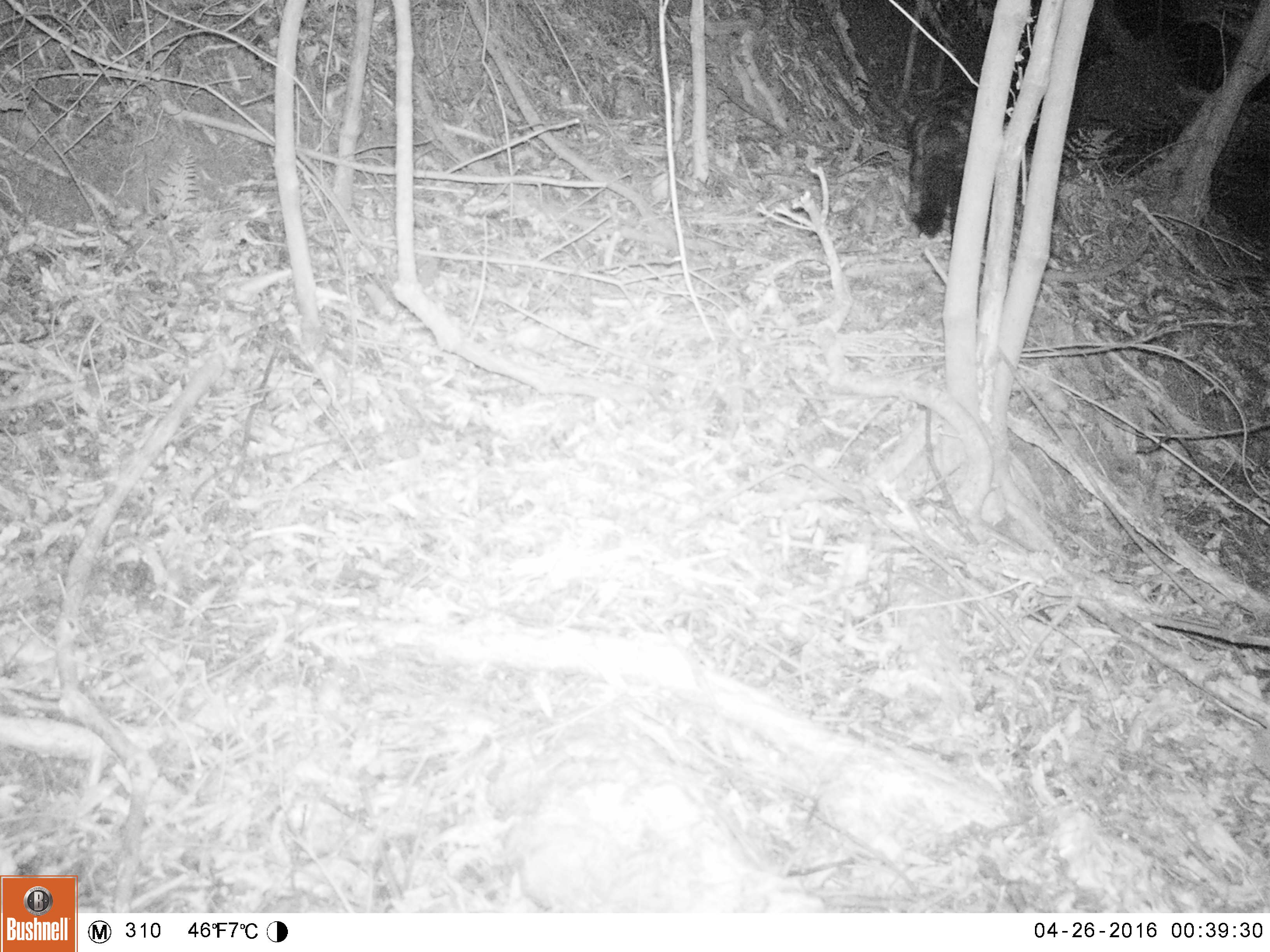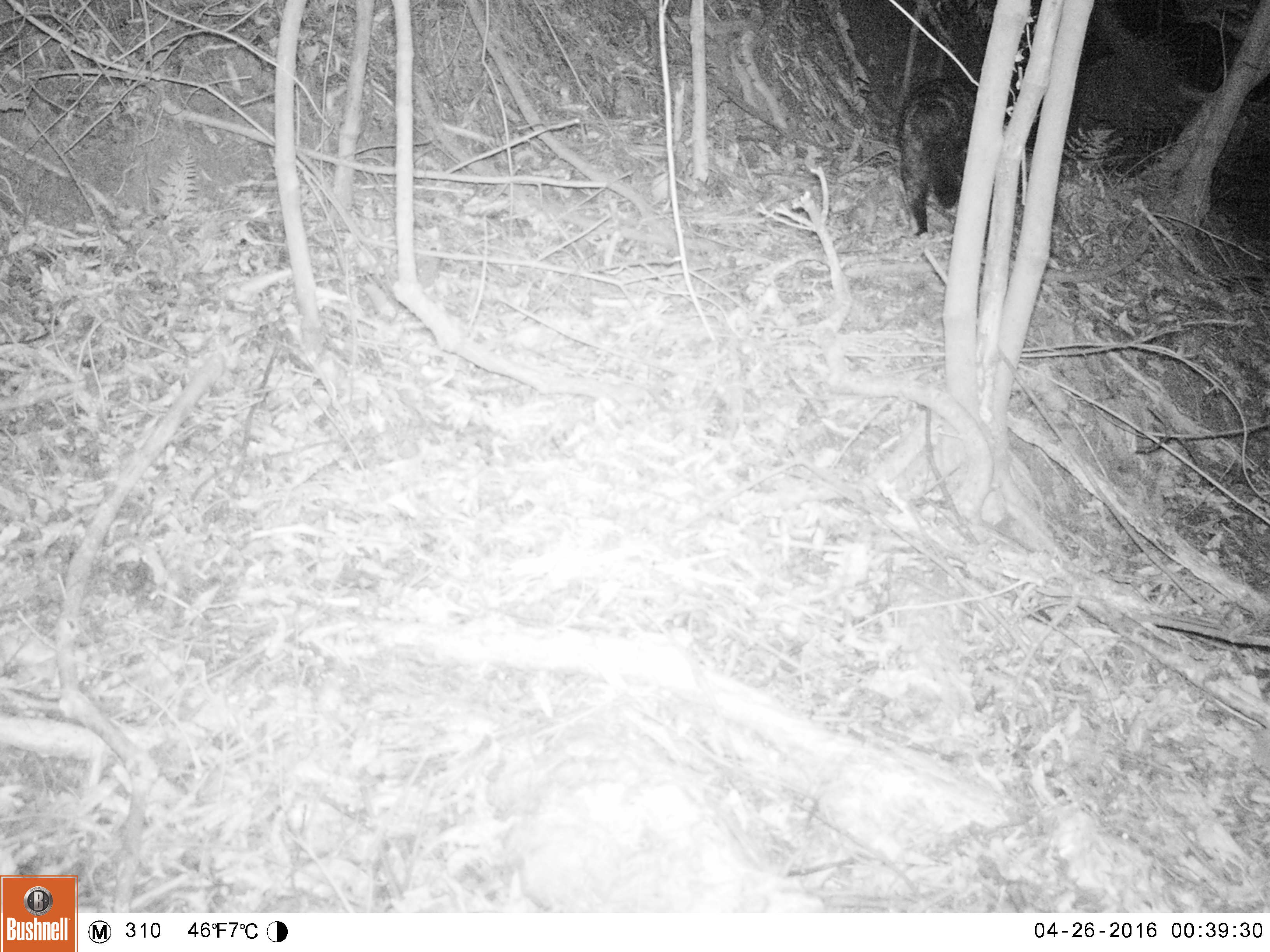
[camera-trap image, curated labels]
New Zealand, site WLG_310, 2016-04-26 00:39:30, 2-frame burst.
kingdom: Animalia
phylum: Chordata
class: Mammalia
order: Carnivora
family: Felidae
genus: Felis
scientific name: Felis catus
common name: domestic cat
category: cat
Cat (domestic cat) (Felis catus).